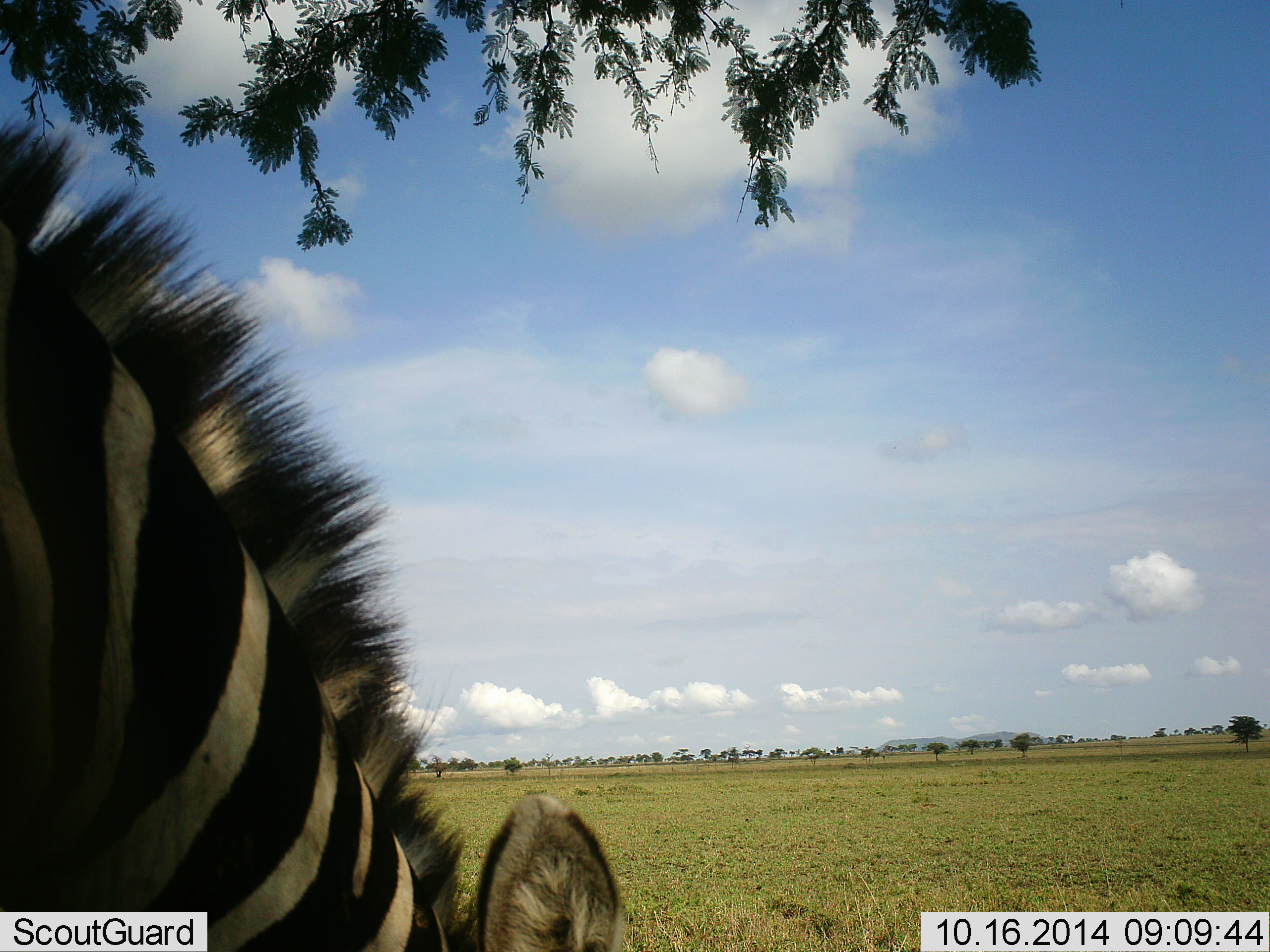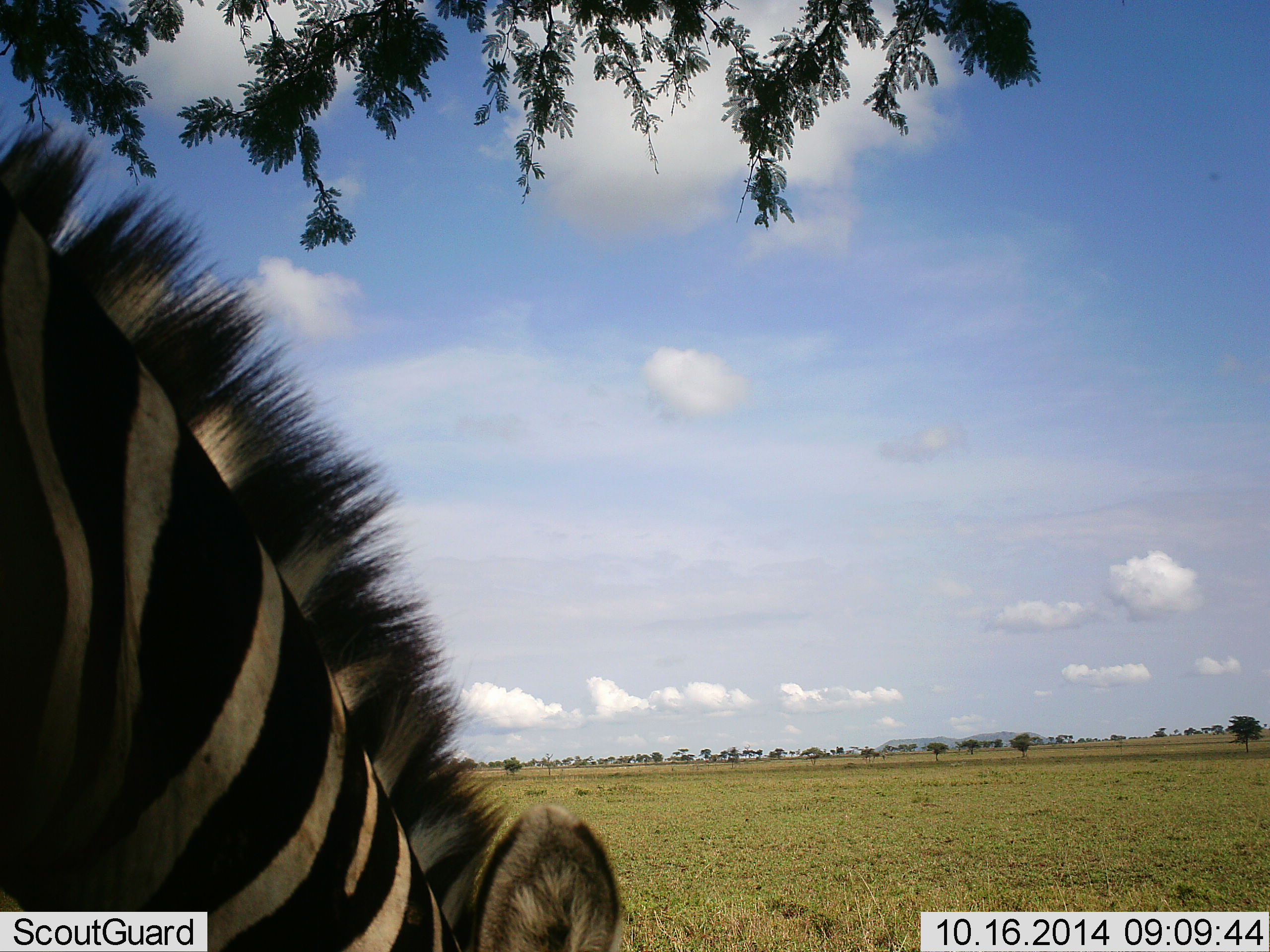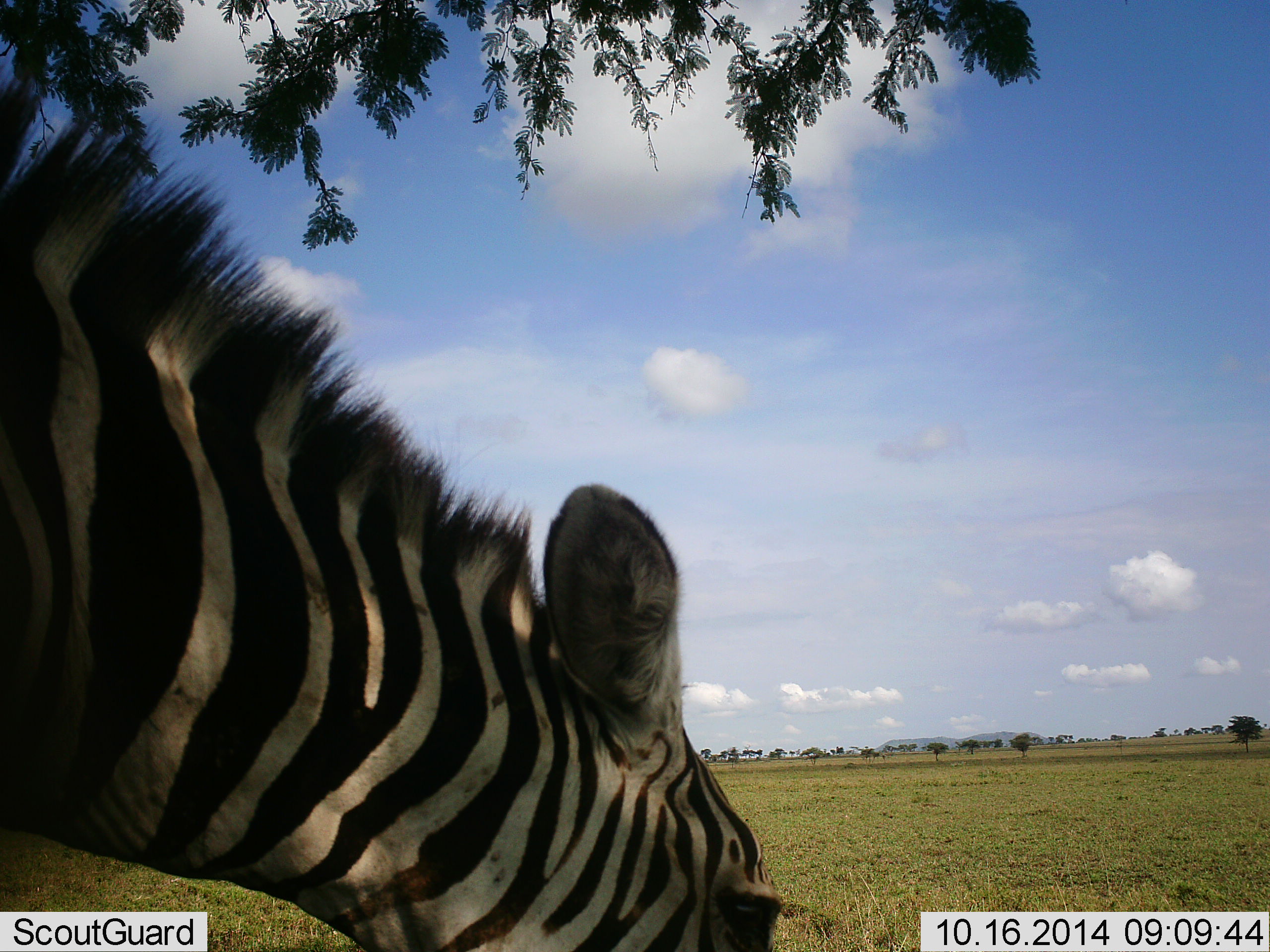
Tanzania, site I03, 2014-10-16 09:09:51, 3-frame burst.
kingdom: Animalia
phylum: Chordata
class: Mammalia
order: Perissodactyla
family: Equidae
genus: Equus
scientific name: Equus quagga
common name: plains zebra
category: zebra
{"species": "zebra (plains zebra) (Equus quagga)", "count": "1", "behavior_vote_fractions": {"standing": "30%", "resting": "0%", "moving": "10%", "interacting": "10%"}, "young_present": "0%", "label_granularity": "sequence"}